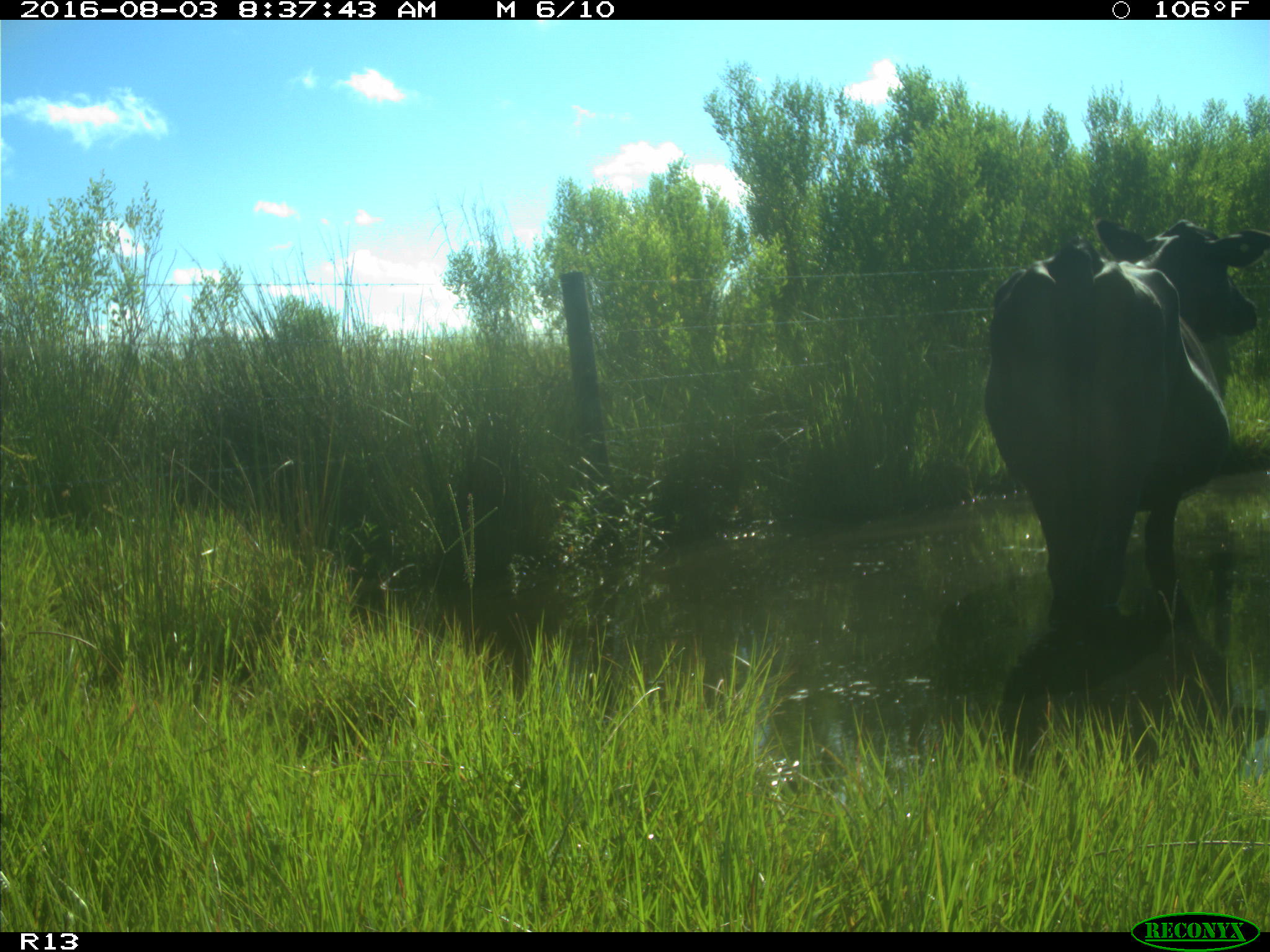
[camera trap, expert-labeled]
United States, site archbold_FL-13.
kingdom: Animalia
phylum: Chordata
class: Mammalia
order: Artiodactyla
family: Bovidae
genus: Bos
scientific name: Bos taurus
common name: domestic cow